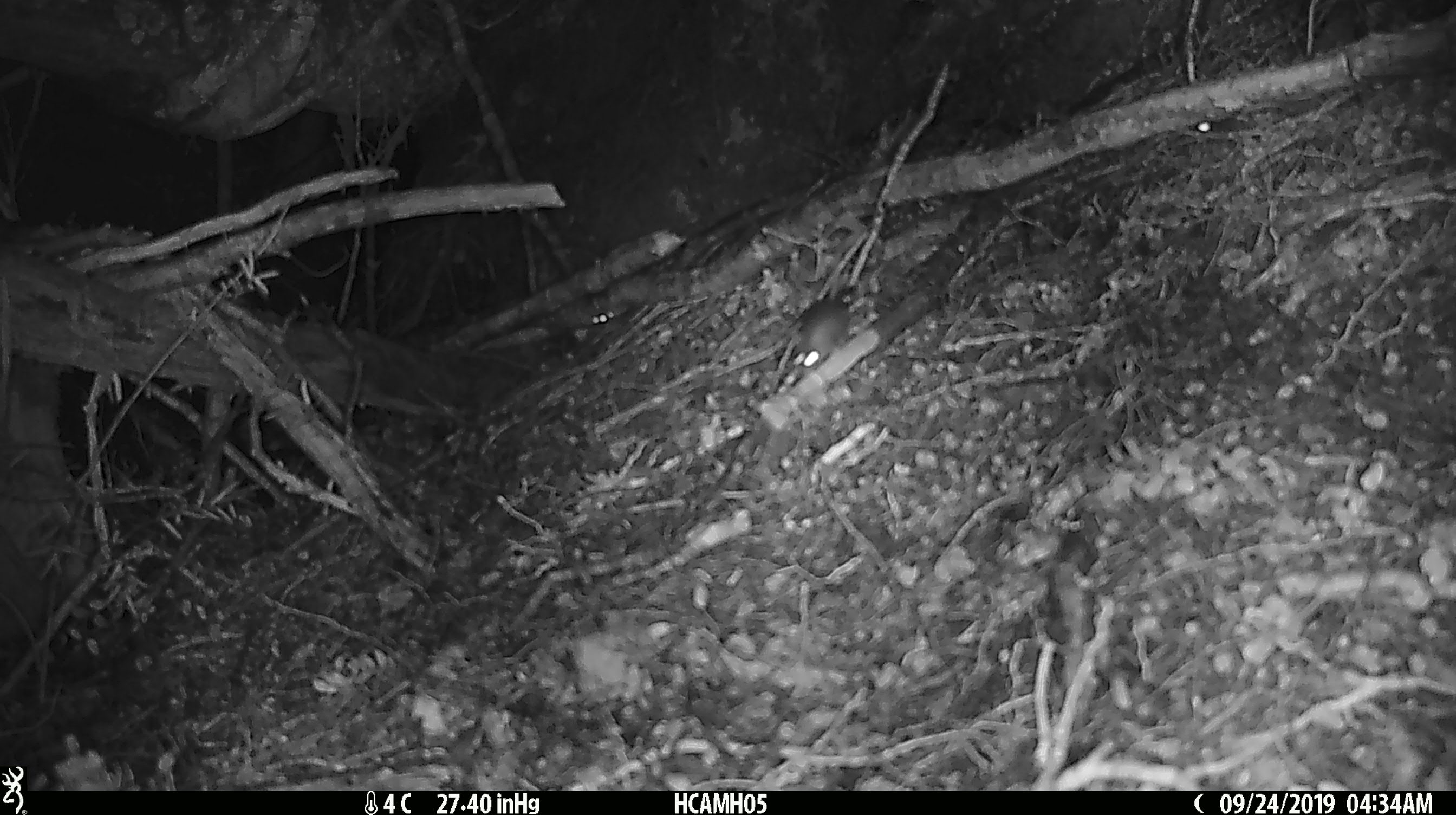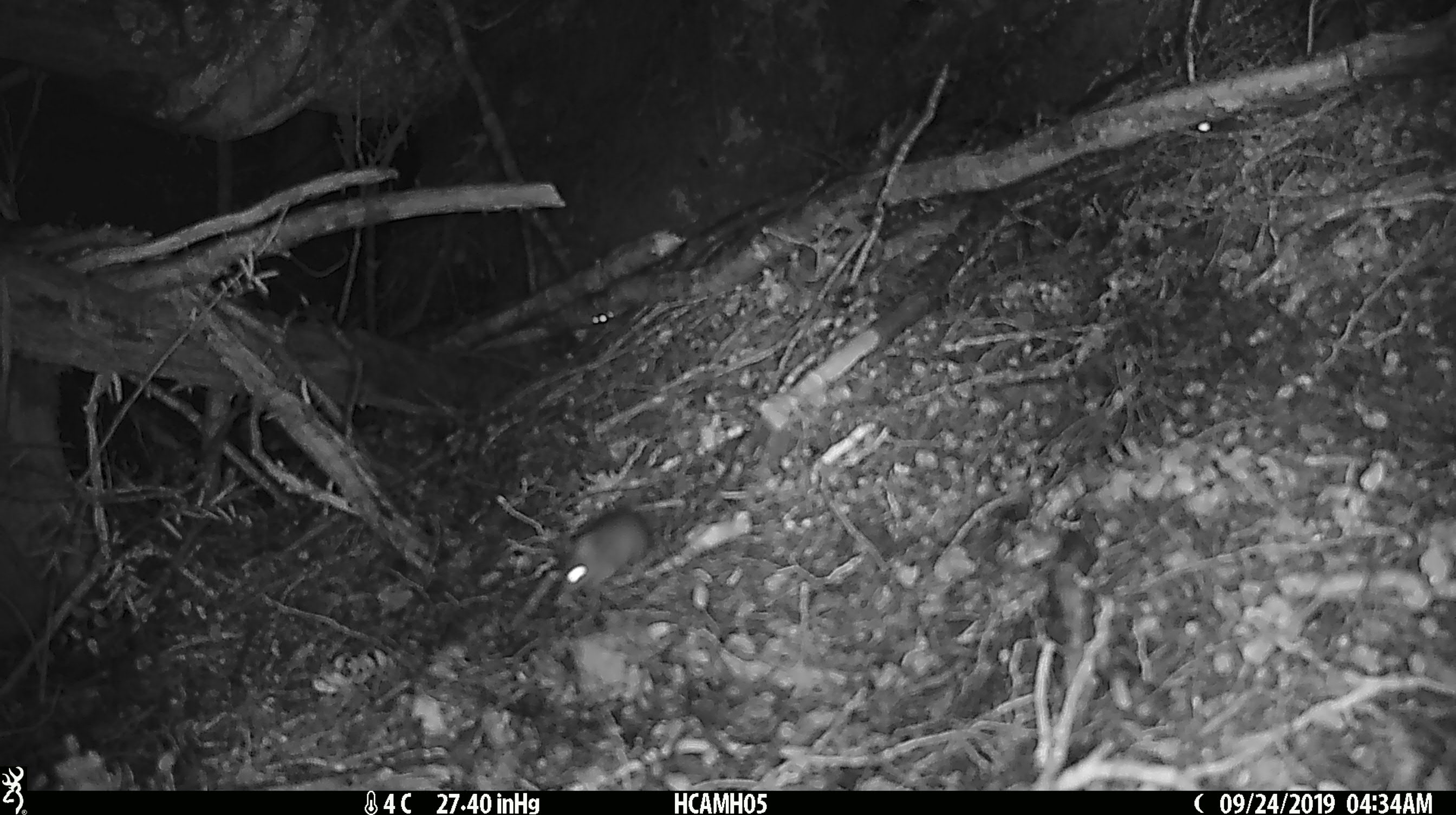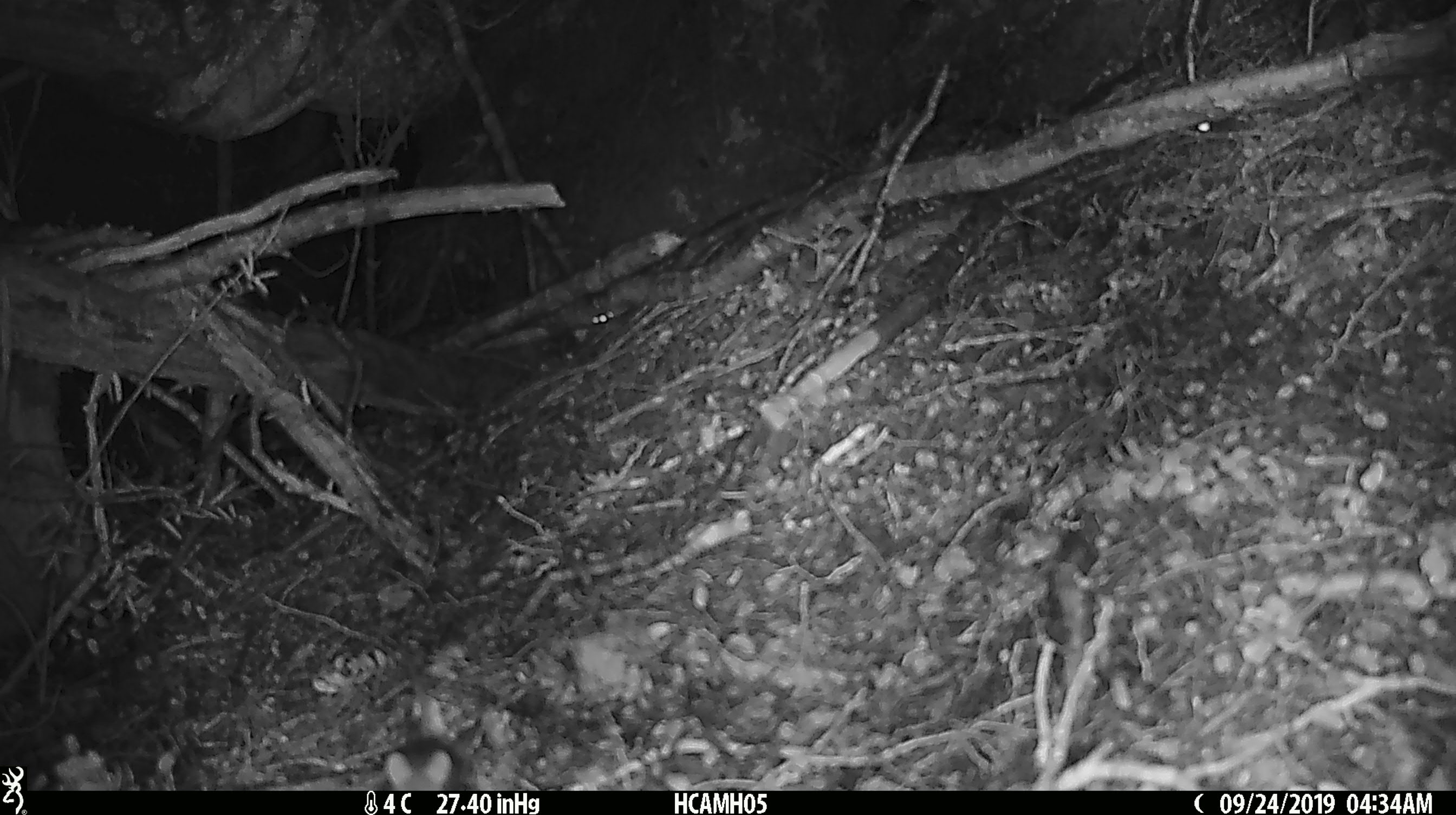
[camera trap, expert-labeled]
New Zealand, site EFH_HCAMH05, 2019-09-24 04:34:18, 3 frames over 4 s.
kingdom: Animalia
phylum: Chordata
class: Mammalia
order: Rodentia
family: Muridae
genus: Mus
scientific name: Mus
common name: mouse